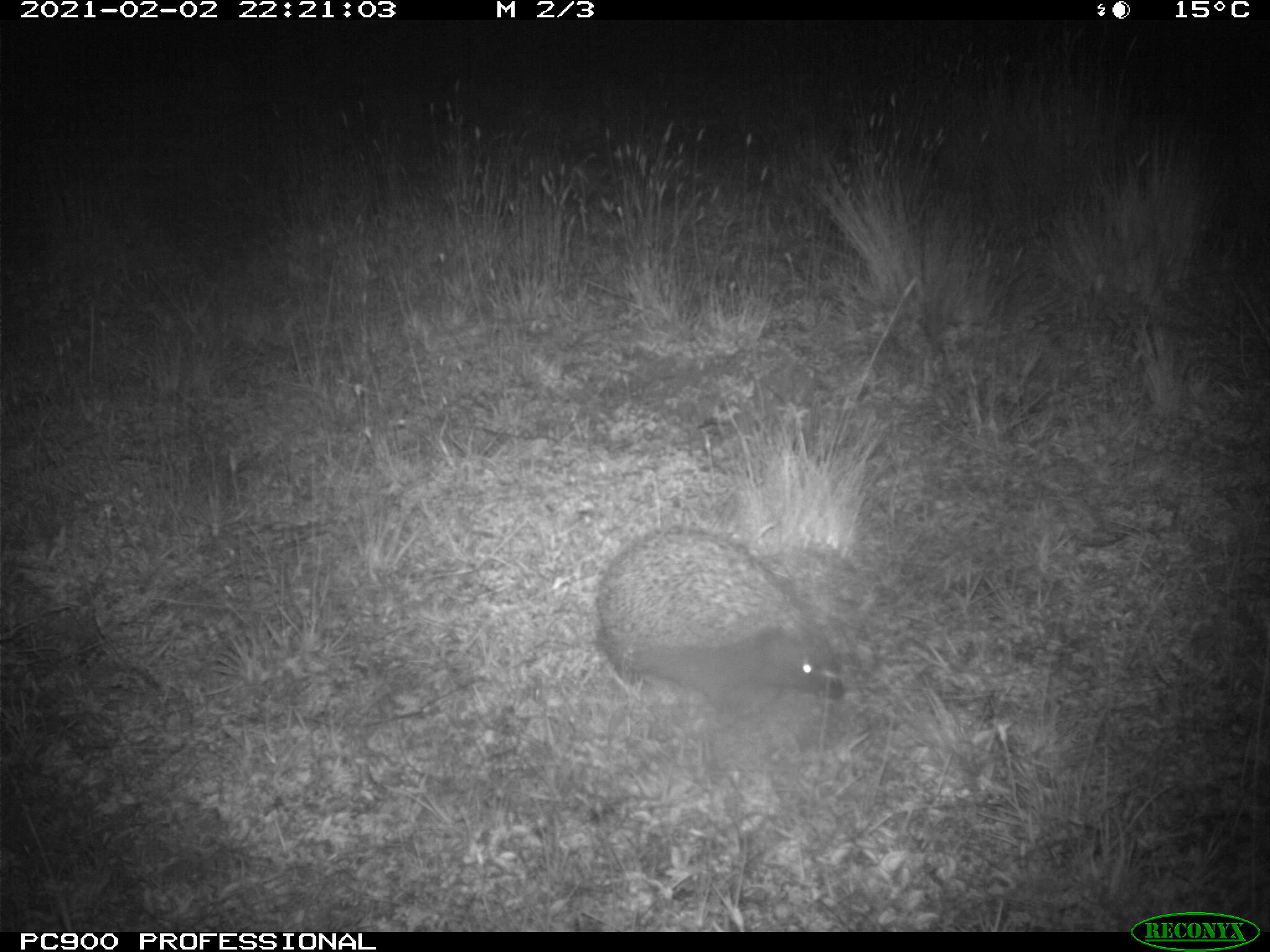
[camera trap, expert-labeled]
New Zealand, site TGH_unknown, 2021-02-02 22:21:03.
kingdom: Animalia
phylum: Chordata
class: Mammalia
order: Eulipotyphla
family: Erinaceidae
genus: Erinaceus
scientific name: Erinaceus europaeus europaeus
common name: european hedgehog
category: hedgehog